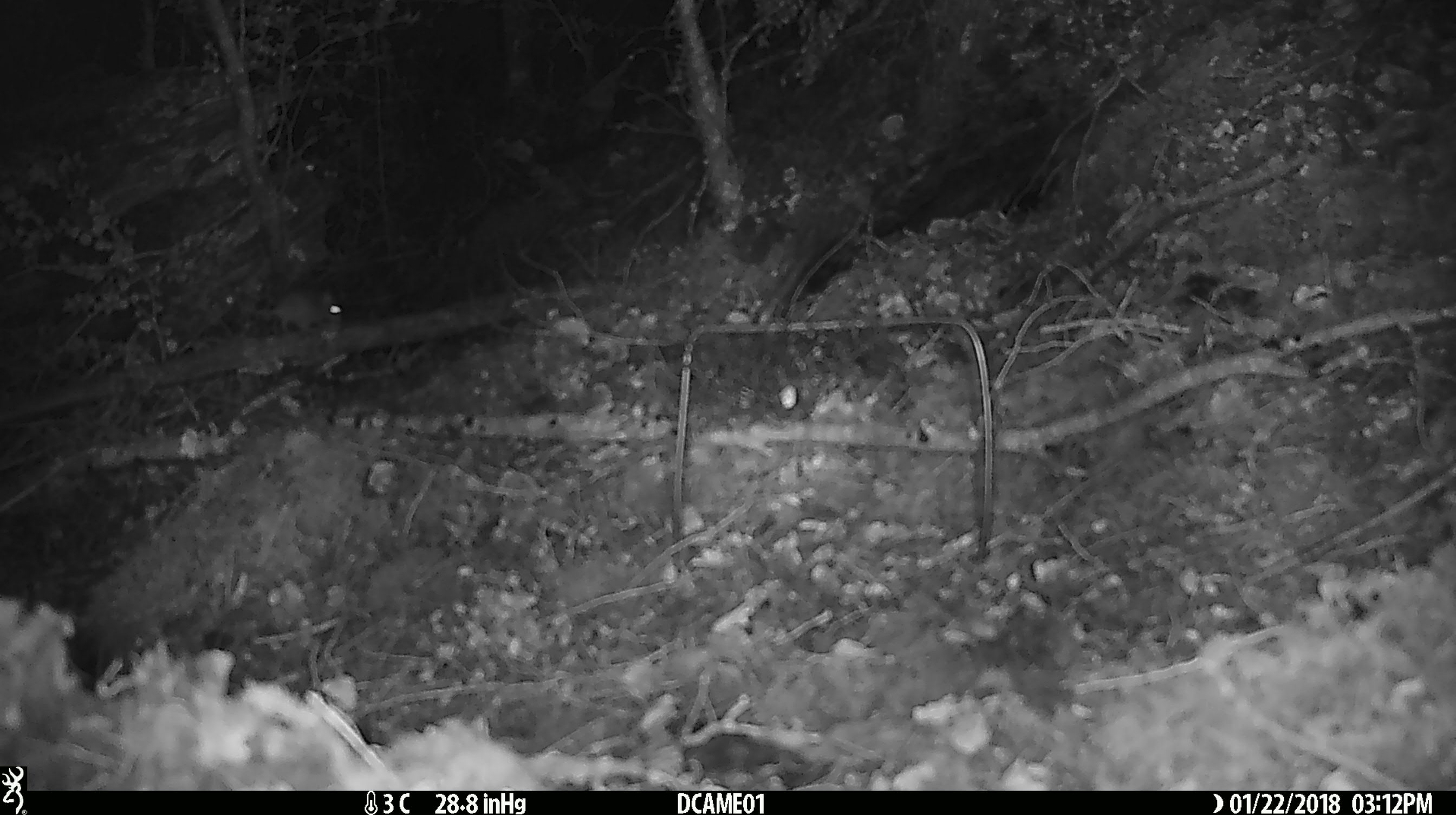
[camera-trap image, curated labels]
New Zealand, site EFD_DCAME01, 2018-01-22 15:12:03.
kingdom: Animalia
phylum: Chordata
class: Mammalia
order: Rodentia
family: Muridae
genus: Mus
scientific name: Mus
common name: mouse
Mouse (Mus).